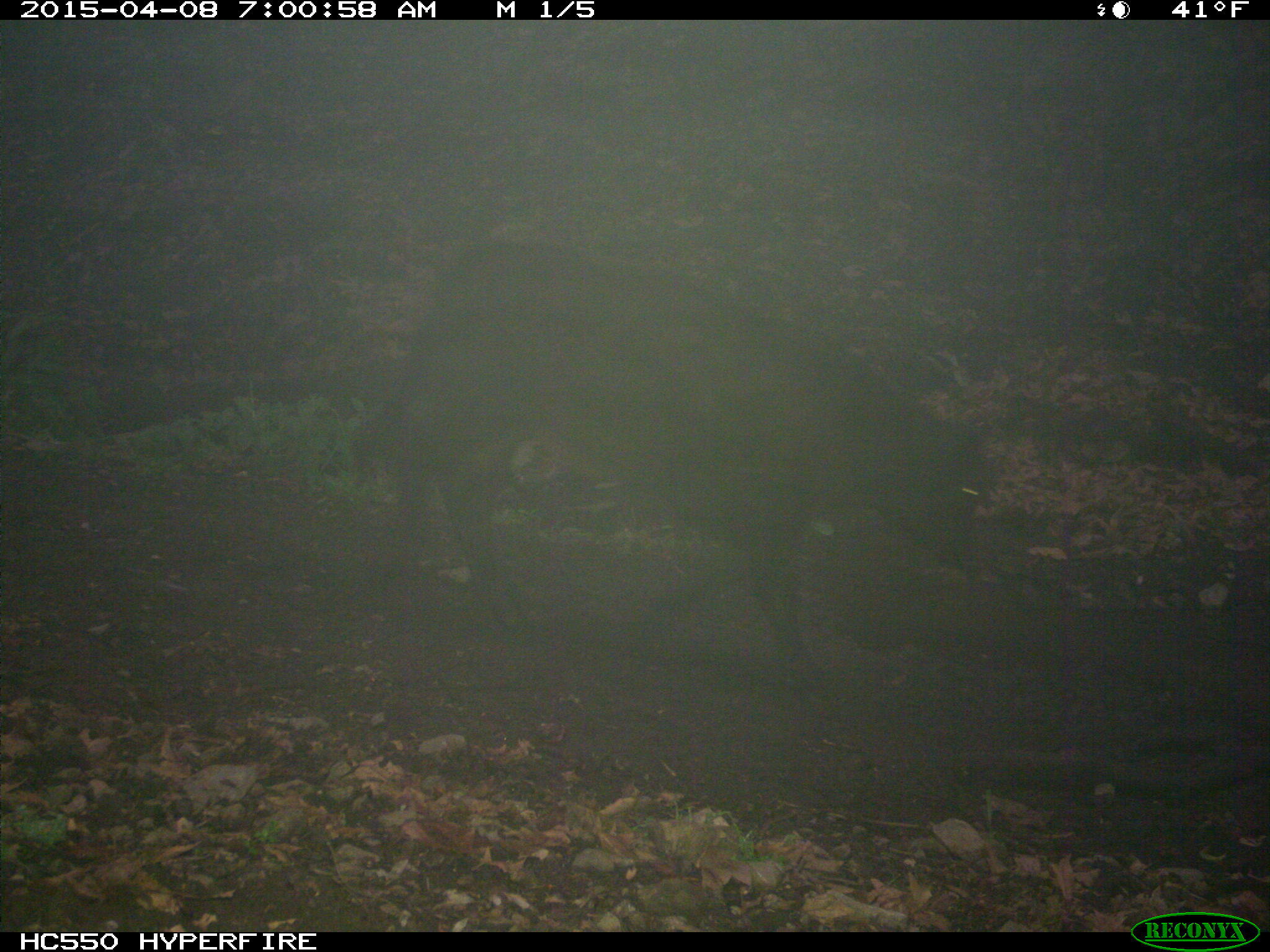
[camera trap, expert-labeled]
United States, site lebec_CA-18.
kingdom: Animalia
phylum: Chordata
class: Mammalia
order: Artiodactyla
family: Bovidae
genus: Bos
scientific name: Bos taurus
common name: domestic cow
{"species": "Bos taurus (domestic cow)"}